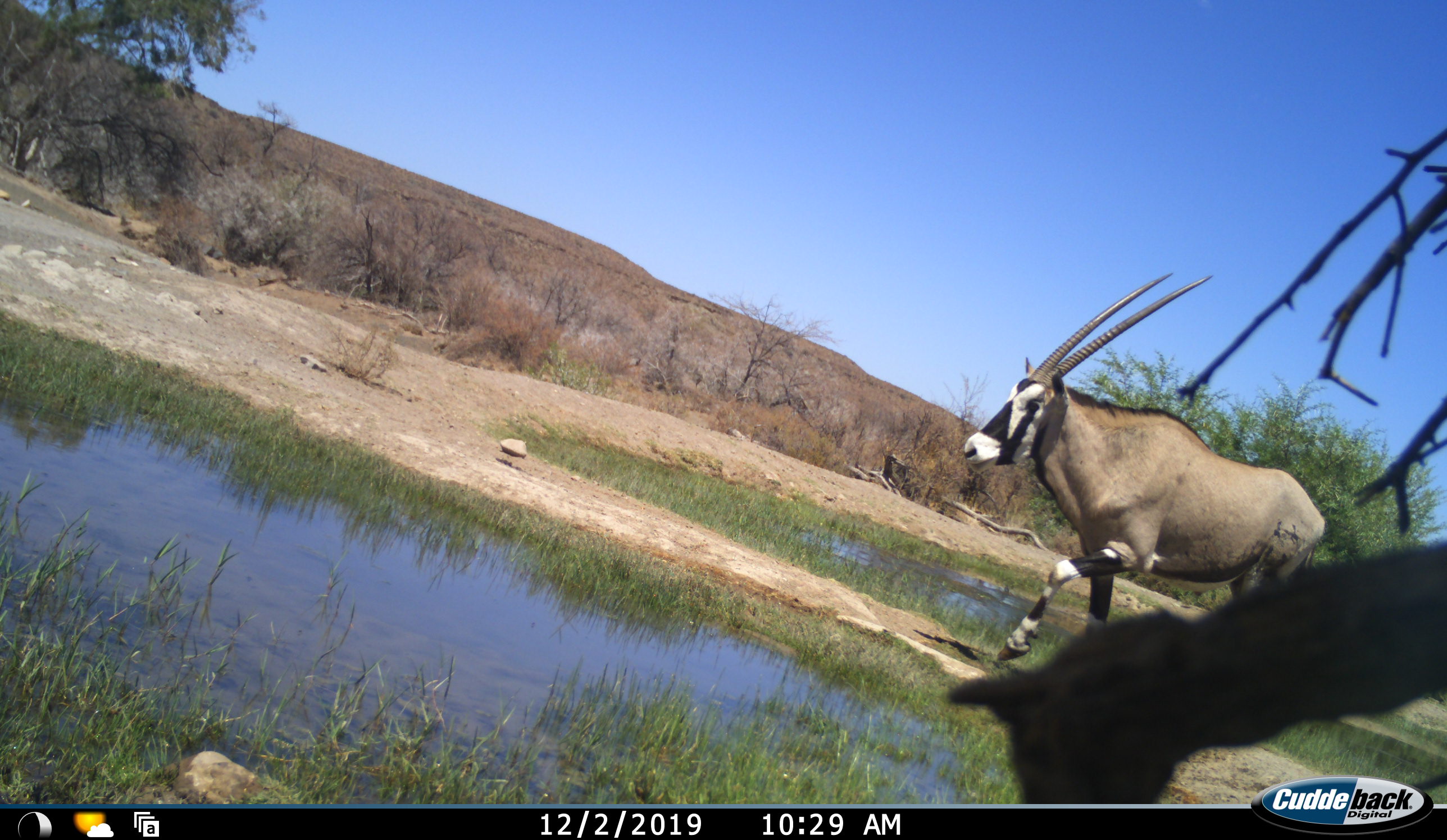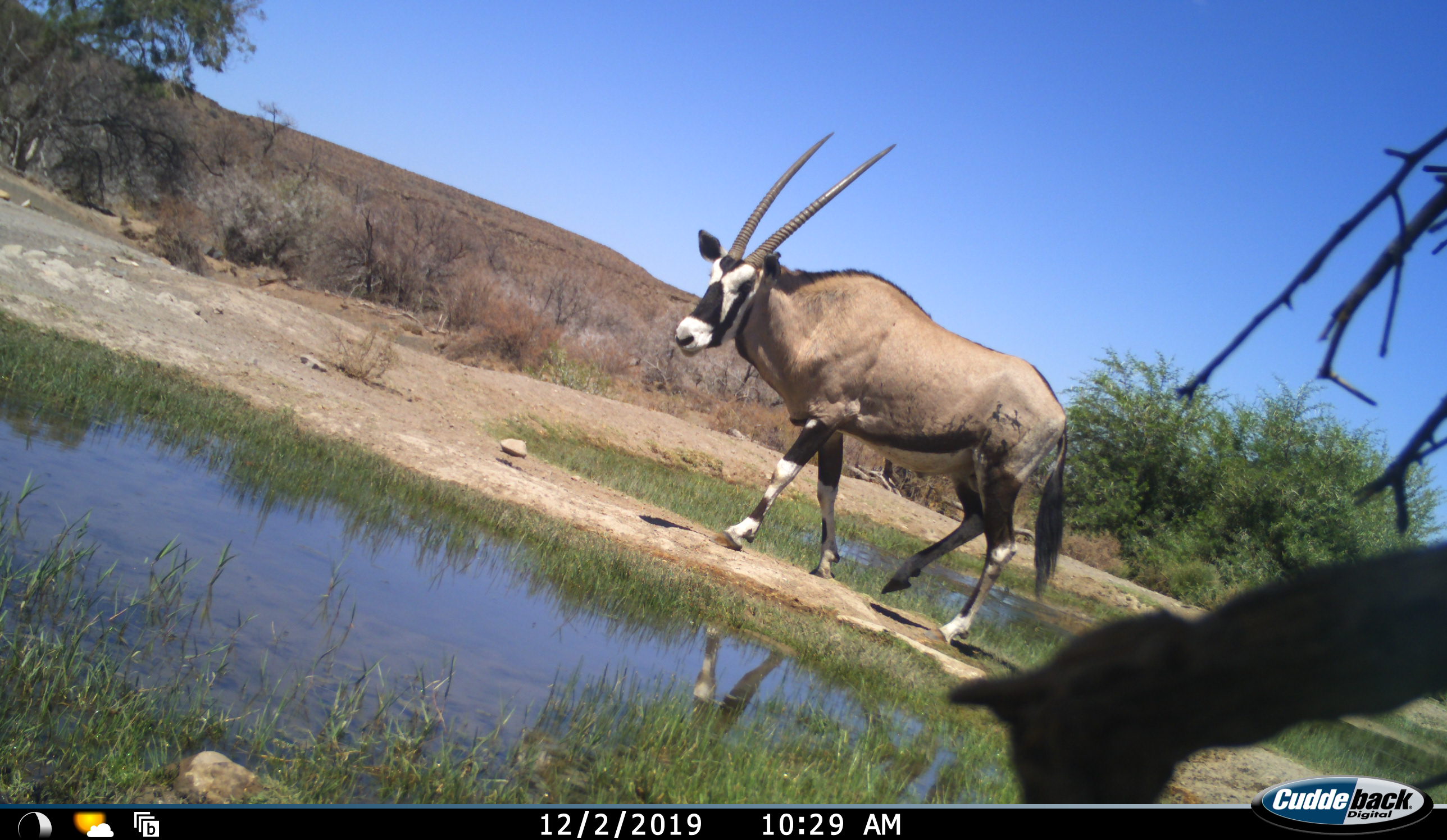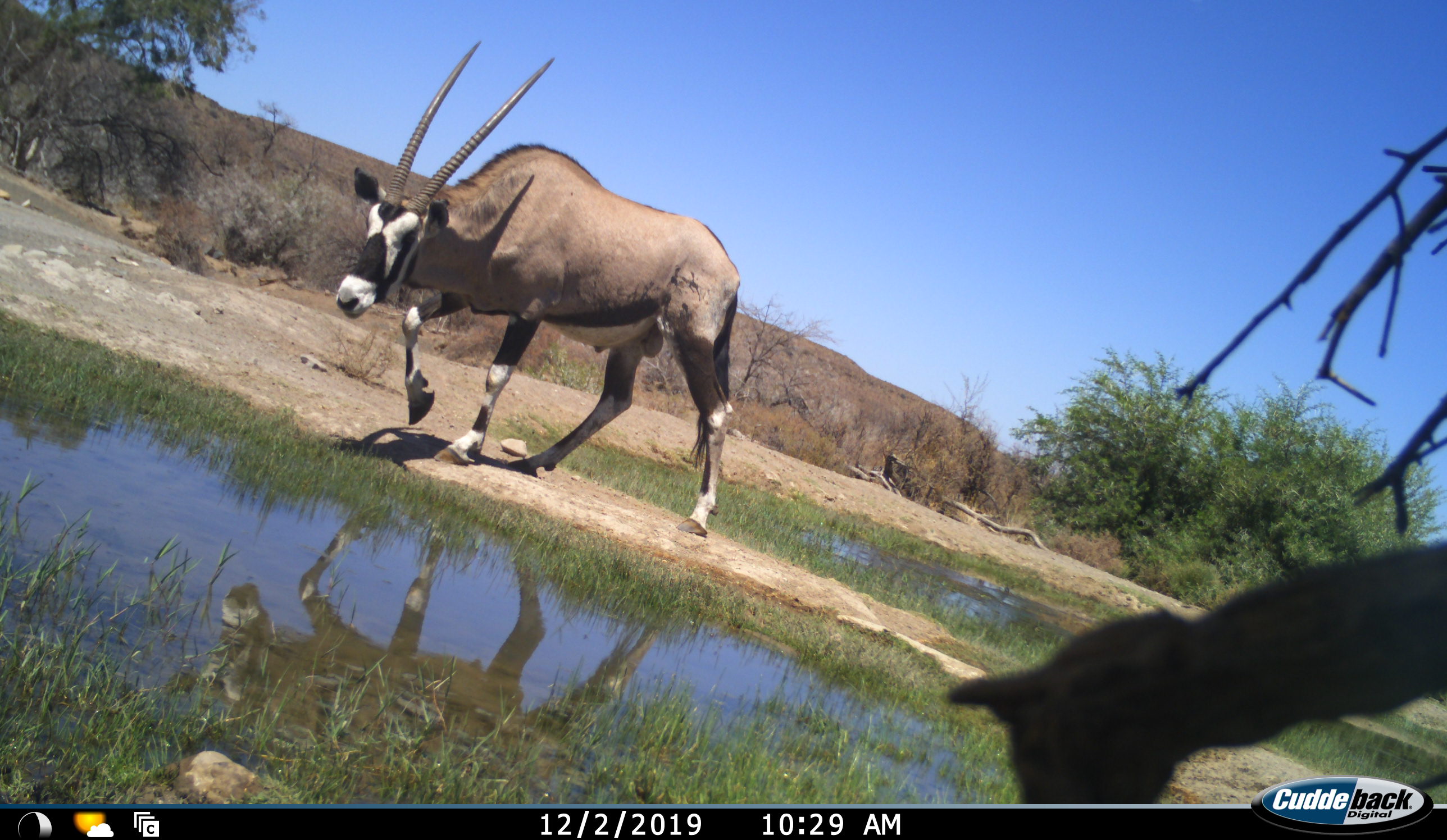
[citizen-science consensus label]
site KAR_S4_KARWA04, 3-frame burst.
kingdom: Animalia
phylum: Chordata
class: Mammalia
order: Artiodactyla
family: Bovidae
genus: Oryx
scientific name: Oryx gazella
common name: gemsbok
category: oryx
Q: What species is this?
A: Oryx (gemsbok) (Oryx gazella).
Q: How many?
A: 1.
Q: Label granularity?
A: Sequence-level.